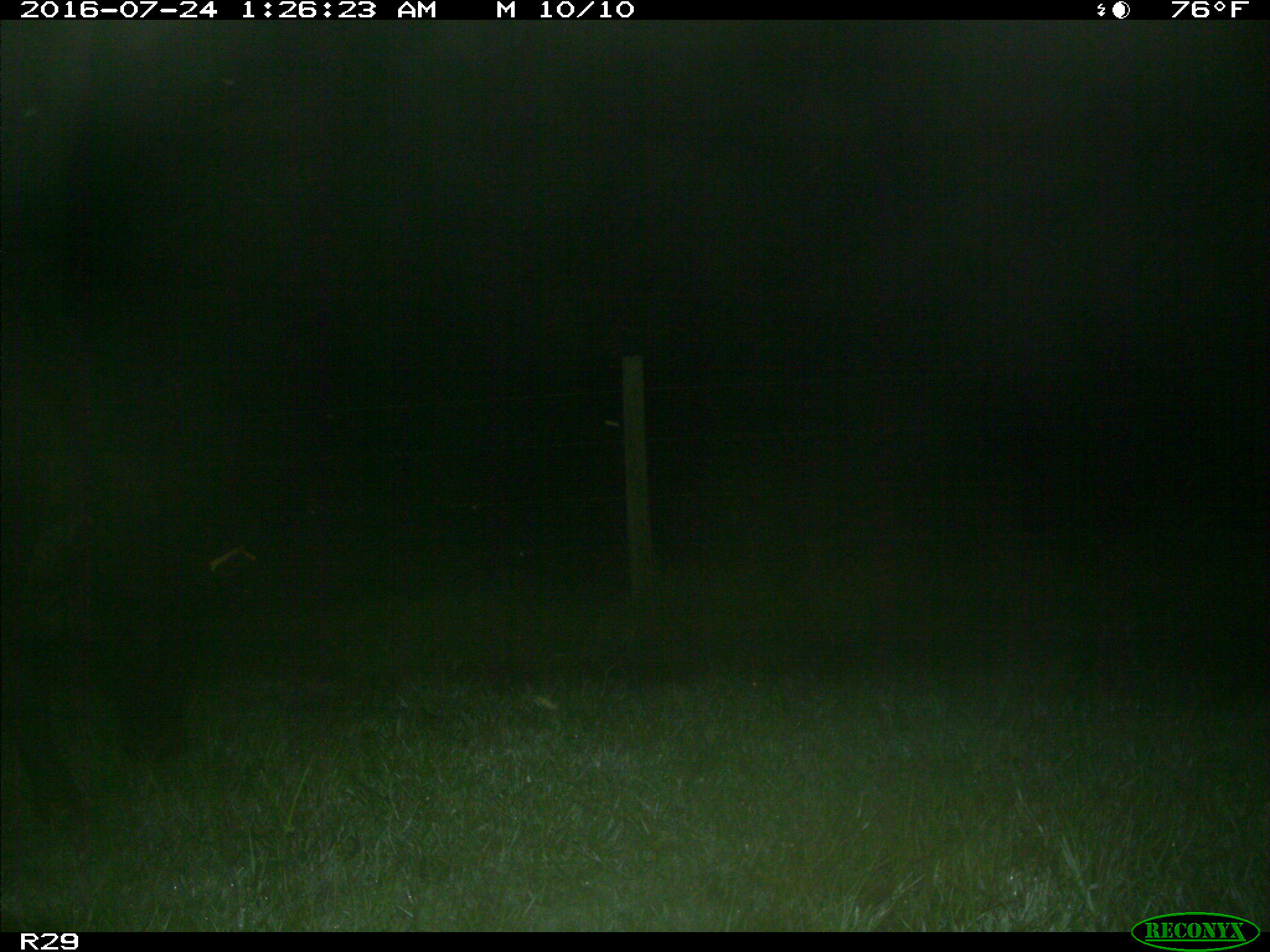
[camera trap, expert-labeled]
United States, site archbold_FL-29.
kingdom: Animalia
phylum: Chordata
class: Mammalia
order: Artiodactyla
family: Bovidae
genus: Bos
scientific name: Bos taurus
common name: domestic cow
Bos taurus (domestic cow).